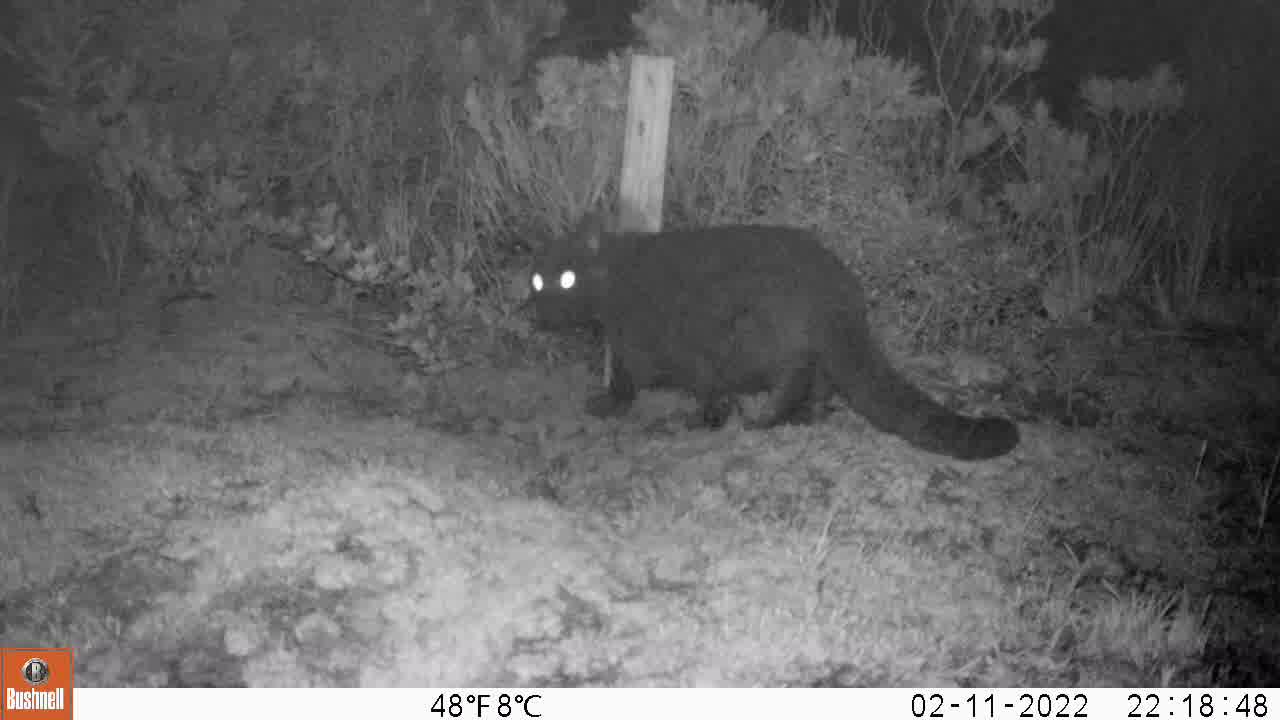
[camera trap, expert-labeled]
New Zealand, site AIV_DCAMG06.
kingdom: Animalia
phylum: Chordata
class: Mammalia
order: Carnivora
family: Felidae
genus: Felis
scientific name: Felis catus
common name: domestic cat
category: cat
Cat (domestic cat) (Felis catus).